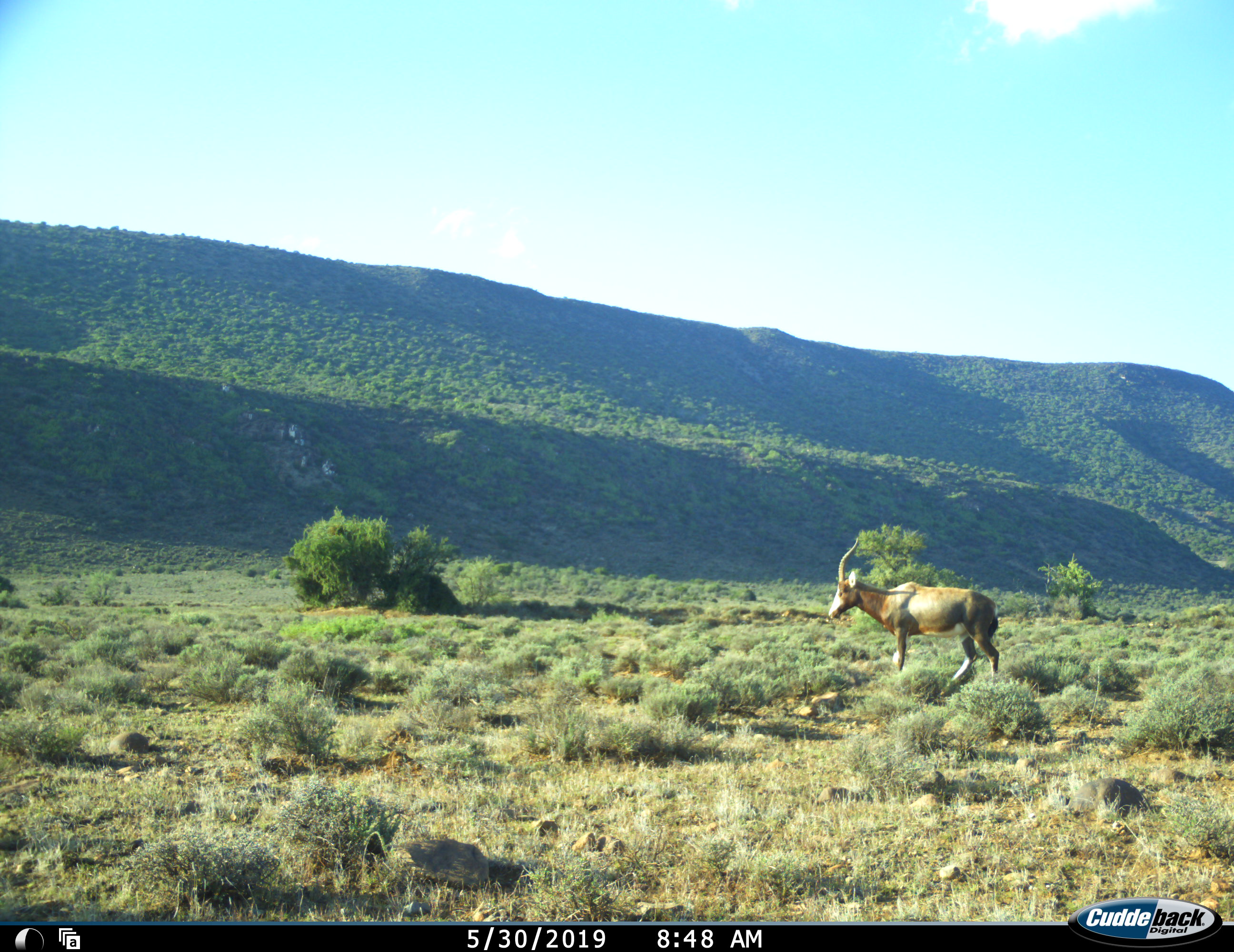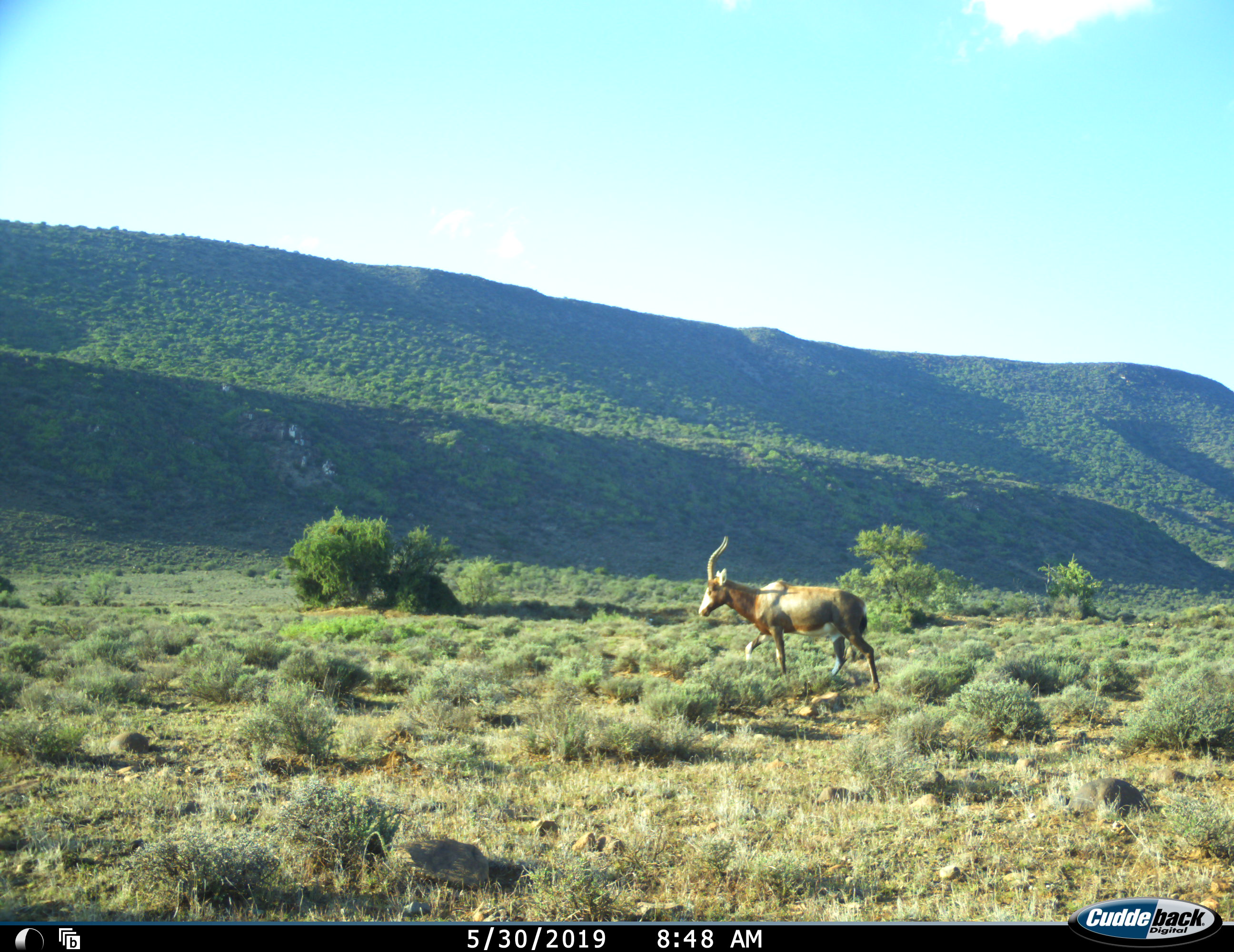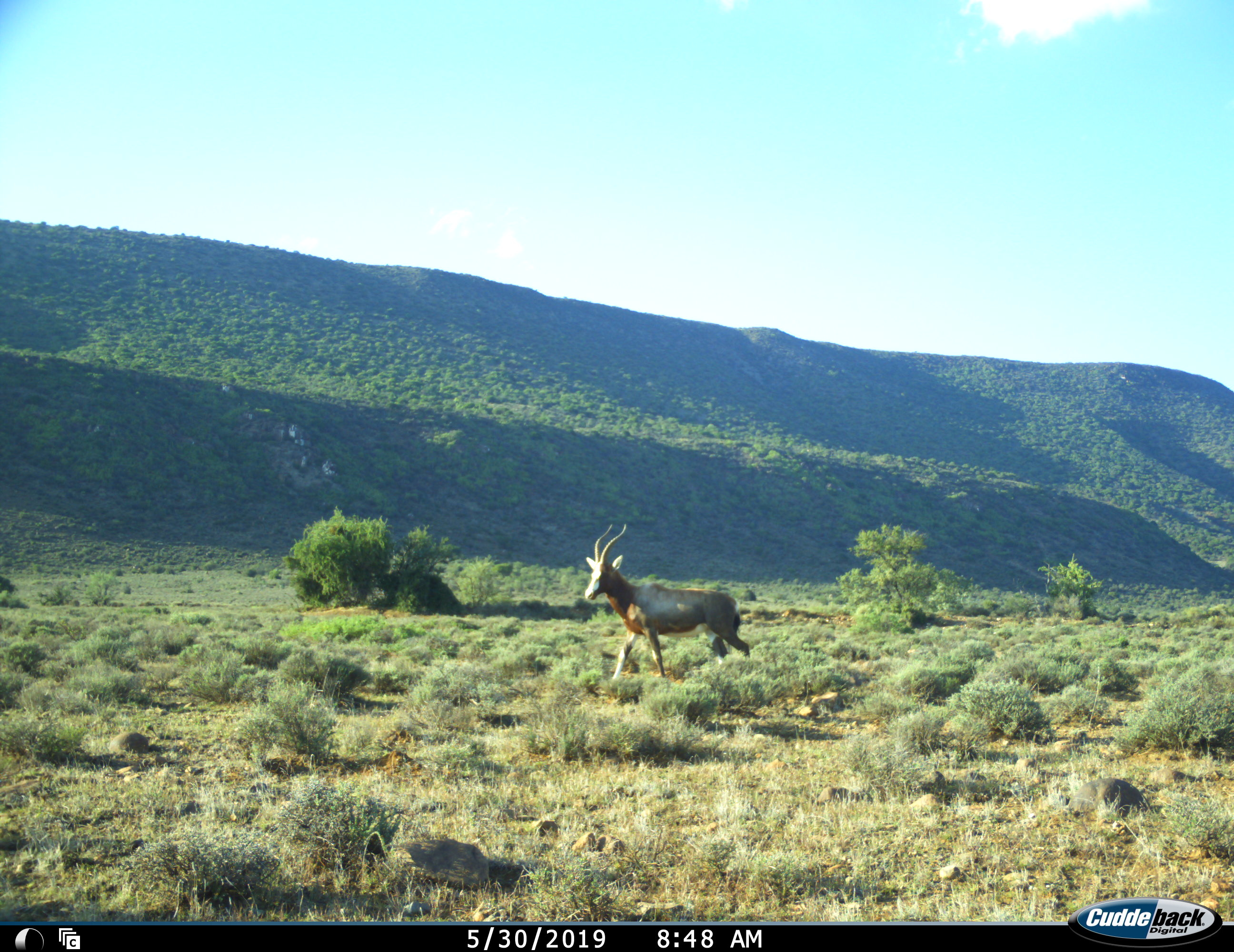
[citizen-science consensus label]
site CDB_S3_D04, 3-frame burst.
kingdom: Animalia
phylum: Chordata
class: Mammalia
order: Artiodactyla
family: Bovidae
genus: Damaliscus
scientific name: Damaliscus pygargus phillipsi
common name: blesbok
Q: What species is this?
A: Blesbok (Damaliscus pygargus phillipsi).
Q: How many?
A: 1.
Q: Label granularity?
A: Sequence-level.